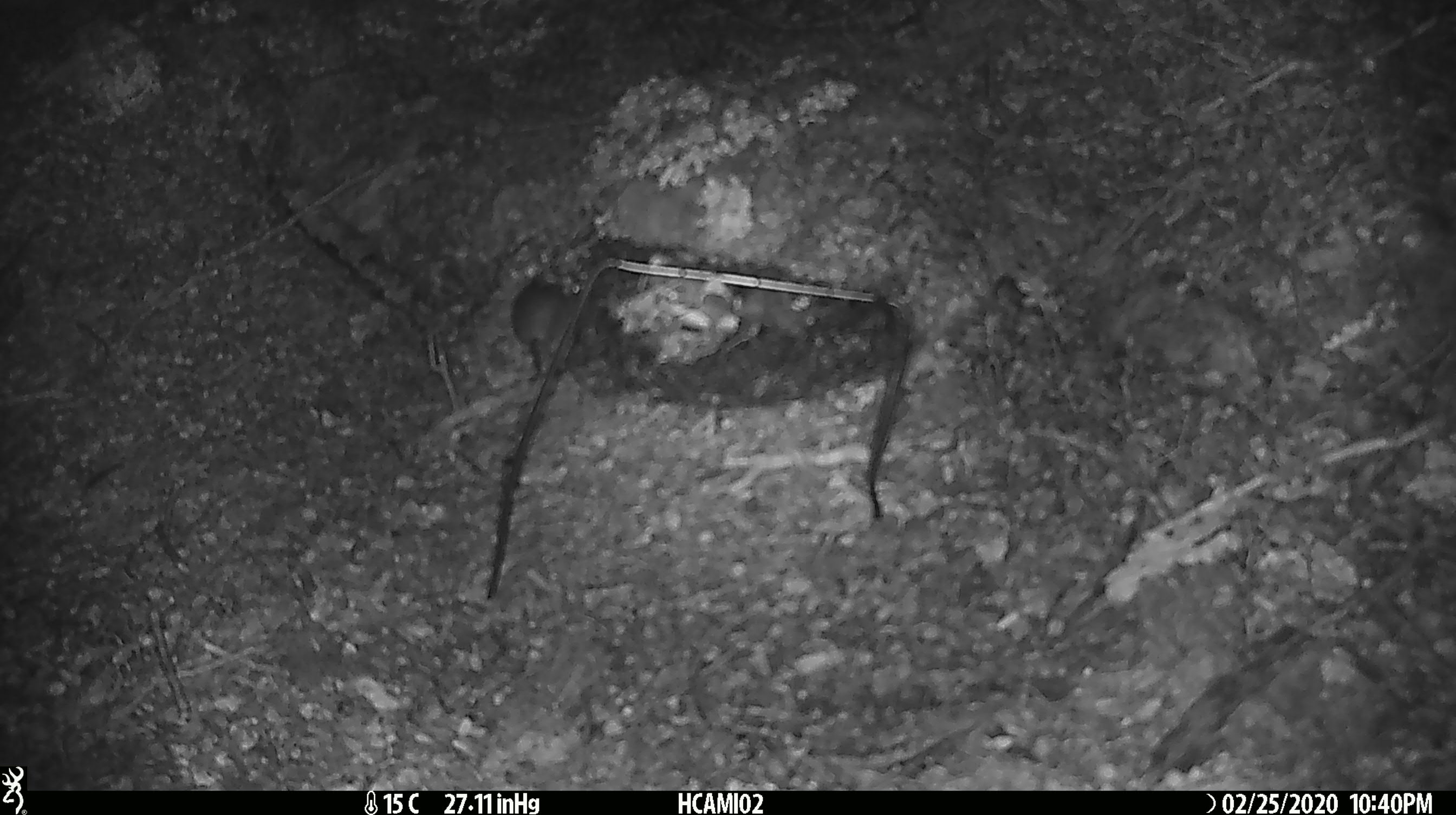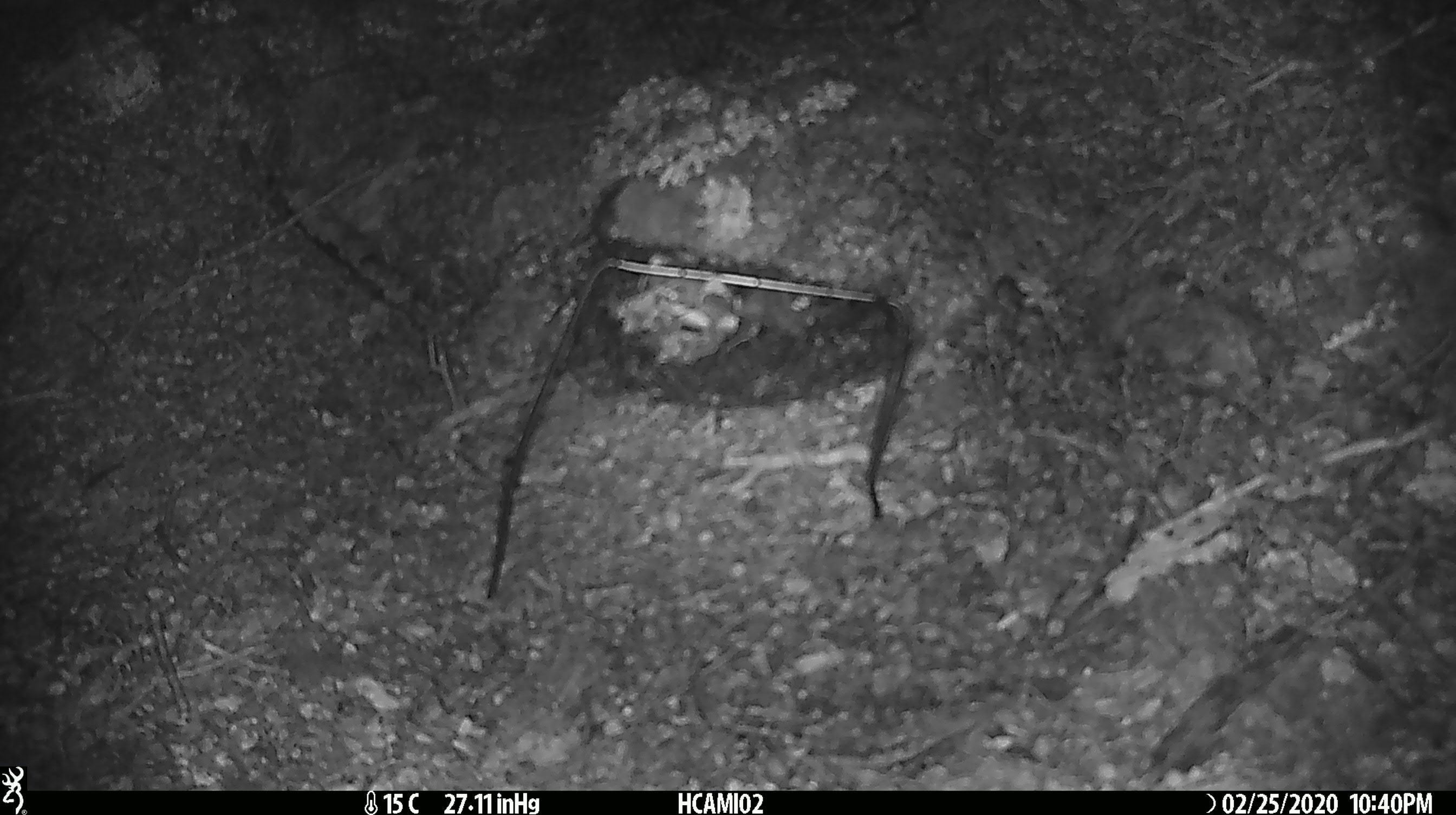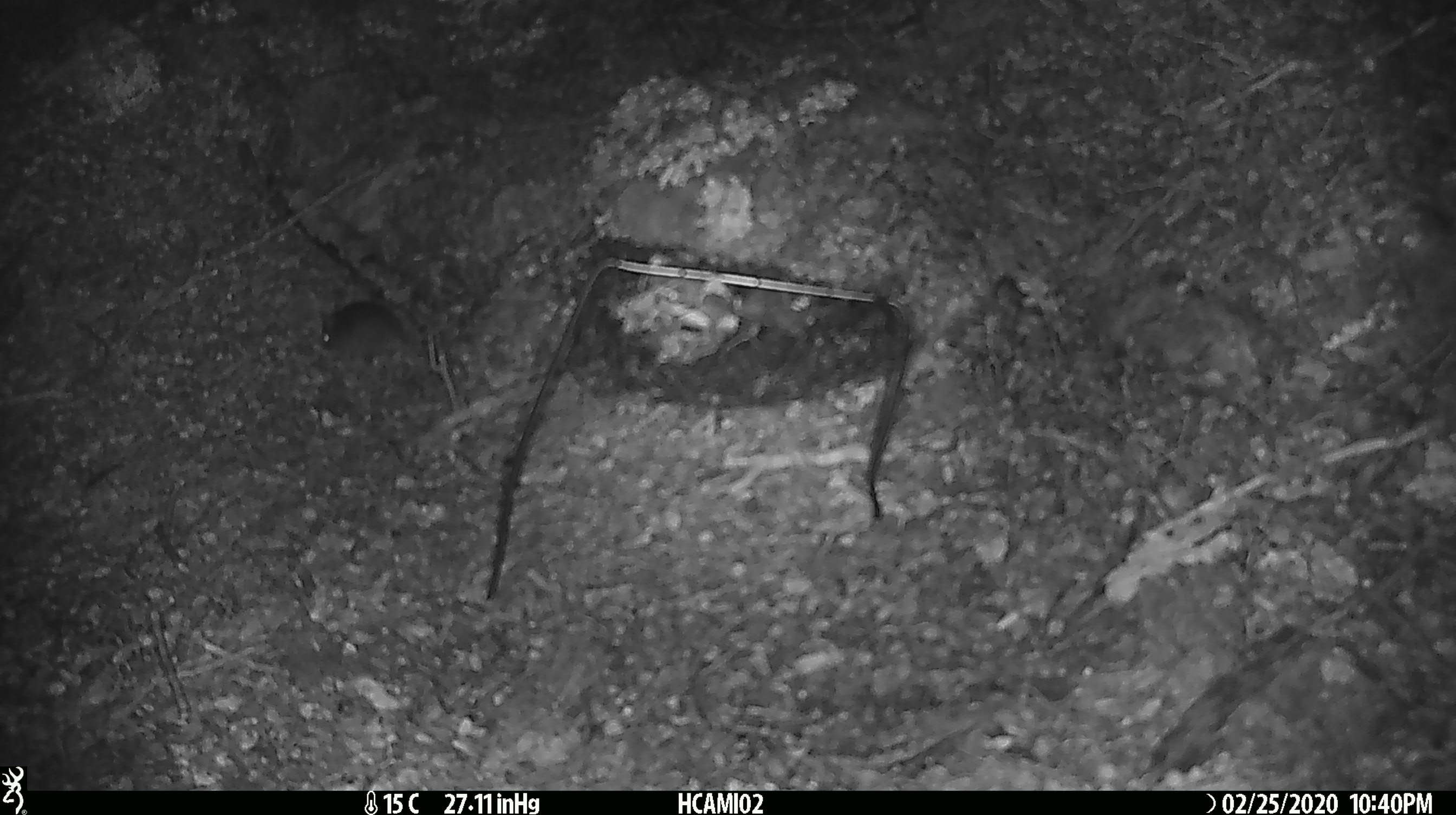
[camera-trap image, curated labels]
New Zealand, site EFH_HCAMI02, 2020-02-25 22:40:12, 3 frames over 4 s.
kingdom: Animalia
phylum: Chordata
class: Mammalia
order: Rodentia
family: Muridae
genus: Mus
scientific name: Mus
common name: mouse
Mouse (Mus).